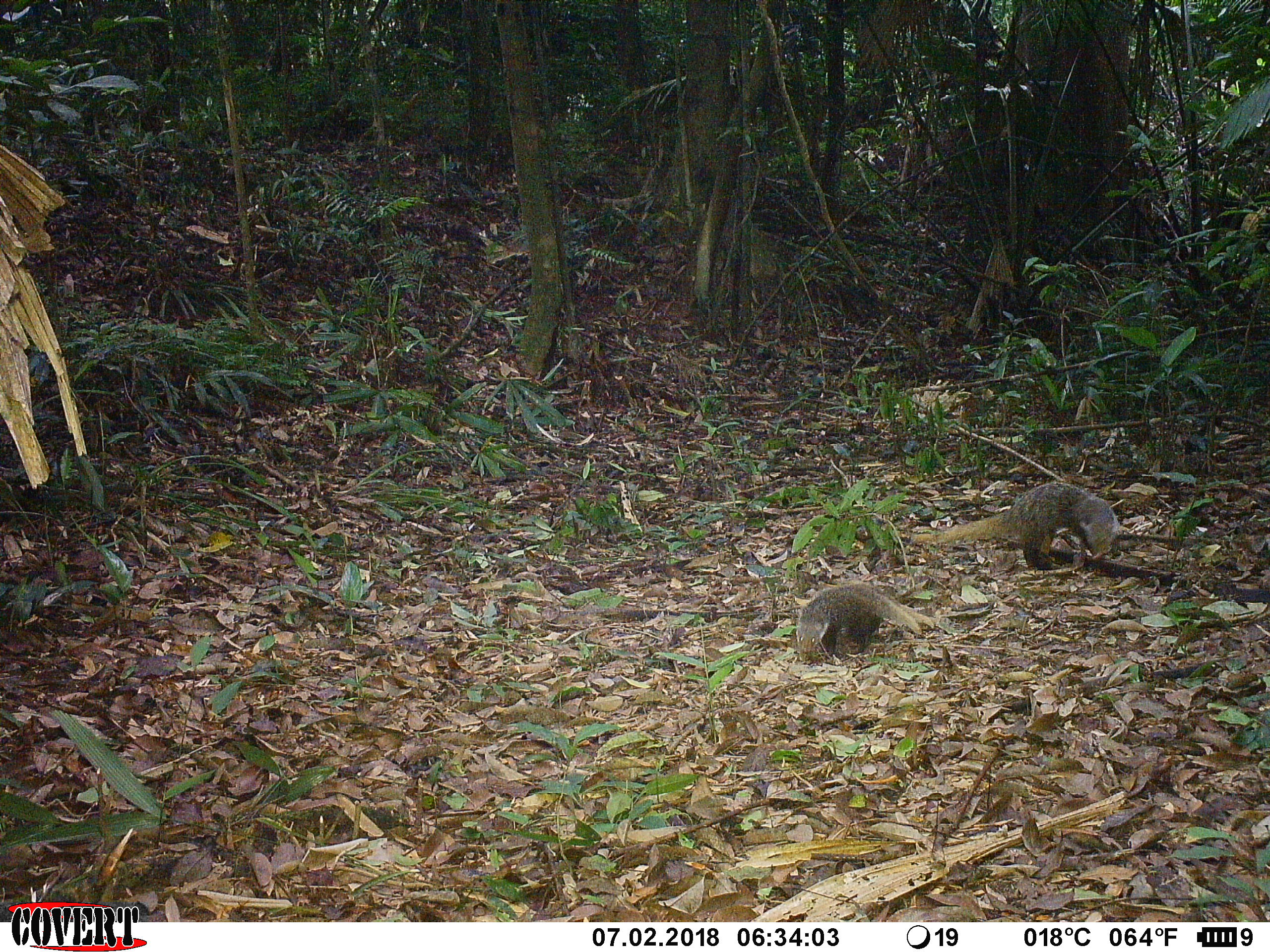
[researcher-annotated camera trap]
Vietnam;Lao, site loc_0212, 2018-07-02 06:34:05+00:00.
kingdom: Animalia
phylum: Chordata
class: Mammalia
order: Carnivora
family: Herpestidae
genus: Urva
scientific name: Urva urva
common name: crab-eating mongoose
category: crab eating mongoose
Crab eating mongoose (crab-eating mongoose) (Urva urva). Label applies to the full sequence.